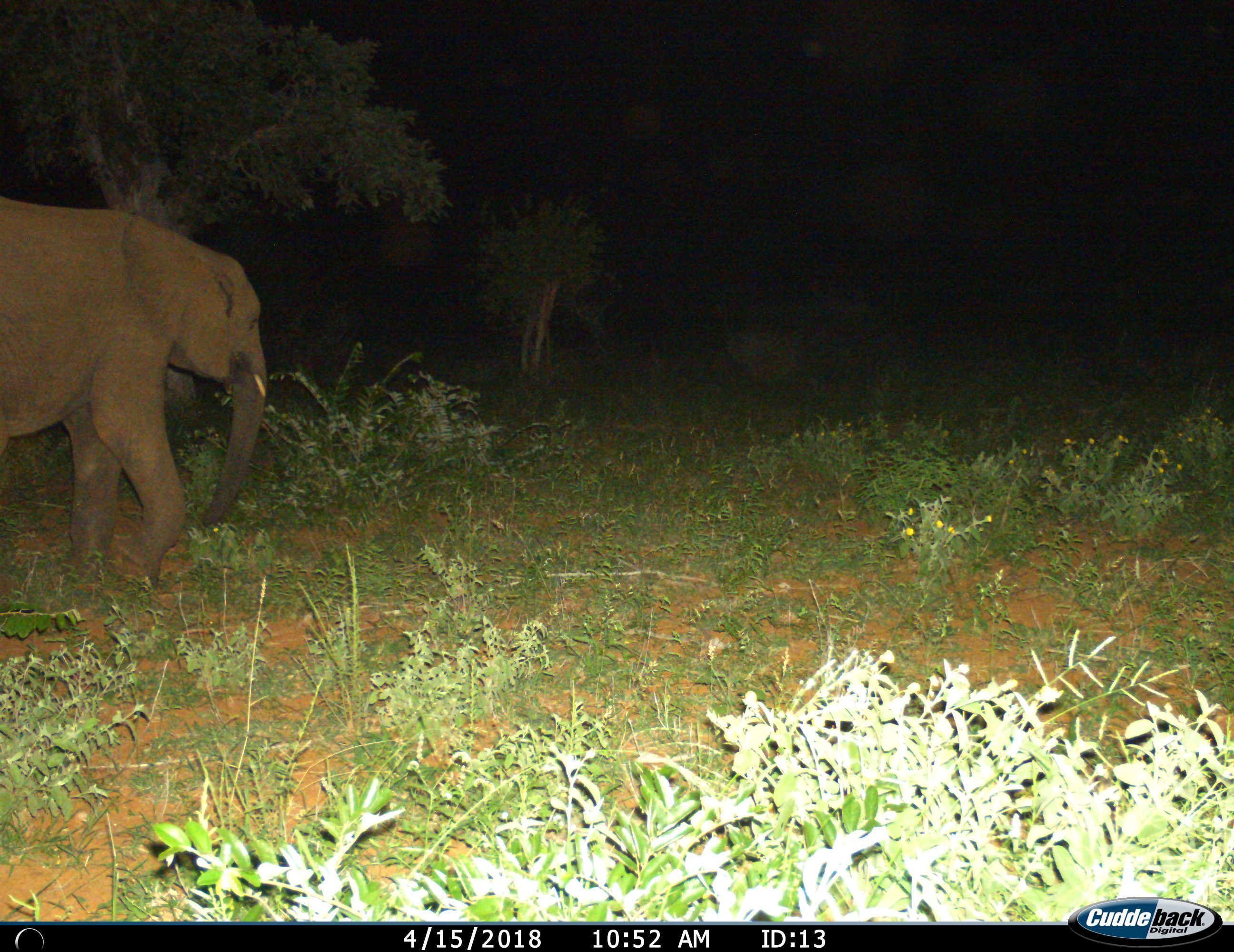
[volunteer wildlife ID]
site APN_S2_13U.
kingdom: Animalia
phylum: Chordata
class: Mammalia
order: Proboscidea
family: Elephantidae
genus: Loxodonta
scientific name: Loxodonta africana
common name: african bush elephant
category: elephant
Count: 1.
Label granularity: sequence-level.